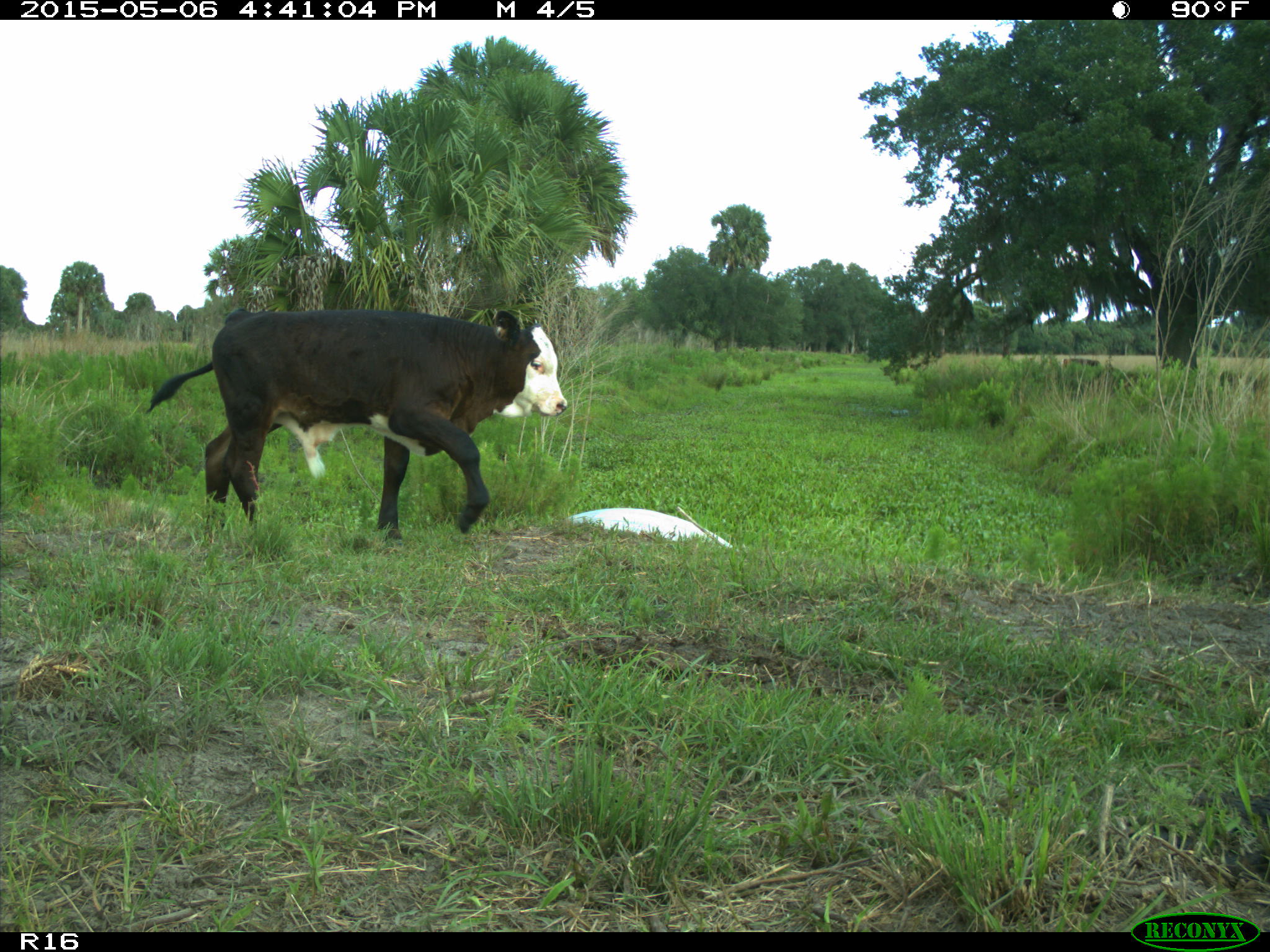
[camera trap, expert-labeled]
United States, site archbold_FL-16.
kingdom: Animalia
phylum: Chordata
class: Mammalia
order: Artiodactyla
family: Bovidae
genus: Bos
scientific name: Bos taurus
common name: domestic cow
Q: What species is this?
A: Bos taurus (domestic cow).